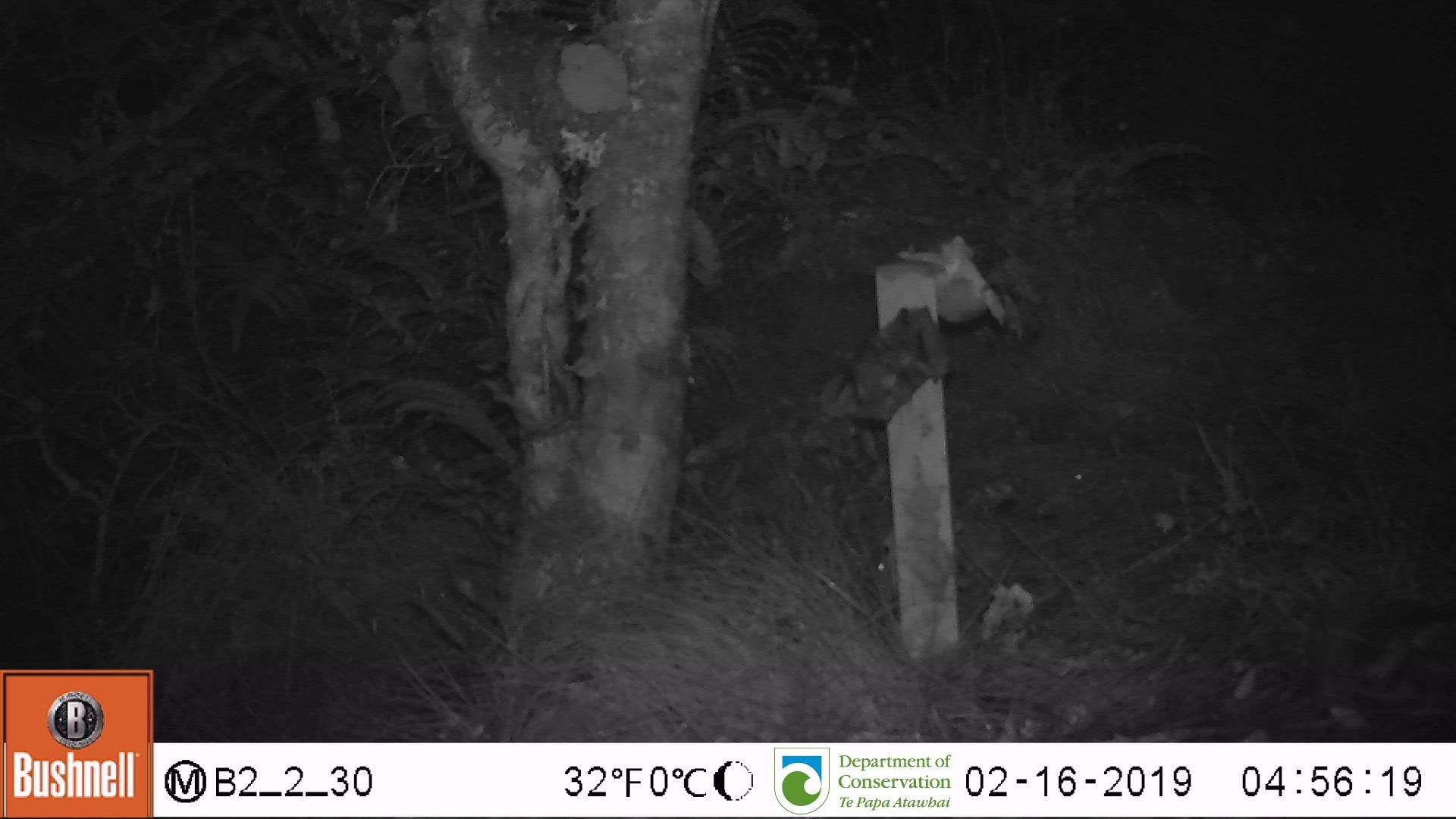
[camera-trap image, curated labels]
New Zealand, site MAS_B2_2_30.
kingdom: Animalia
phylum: Chordata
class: Mammalia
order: Rodentia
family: Muridae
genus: Mus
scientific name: Mus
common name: mouse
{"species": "mouse (Mus)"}